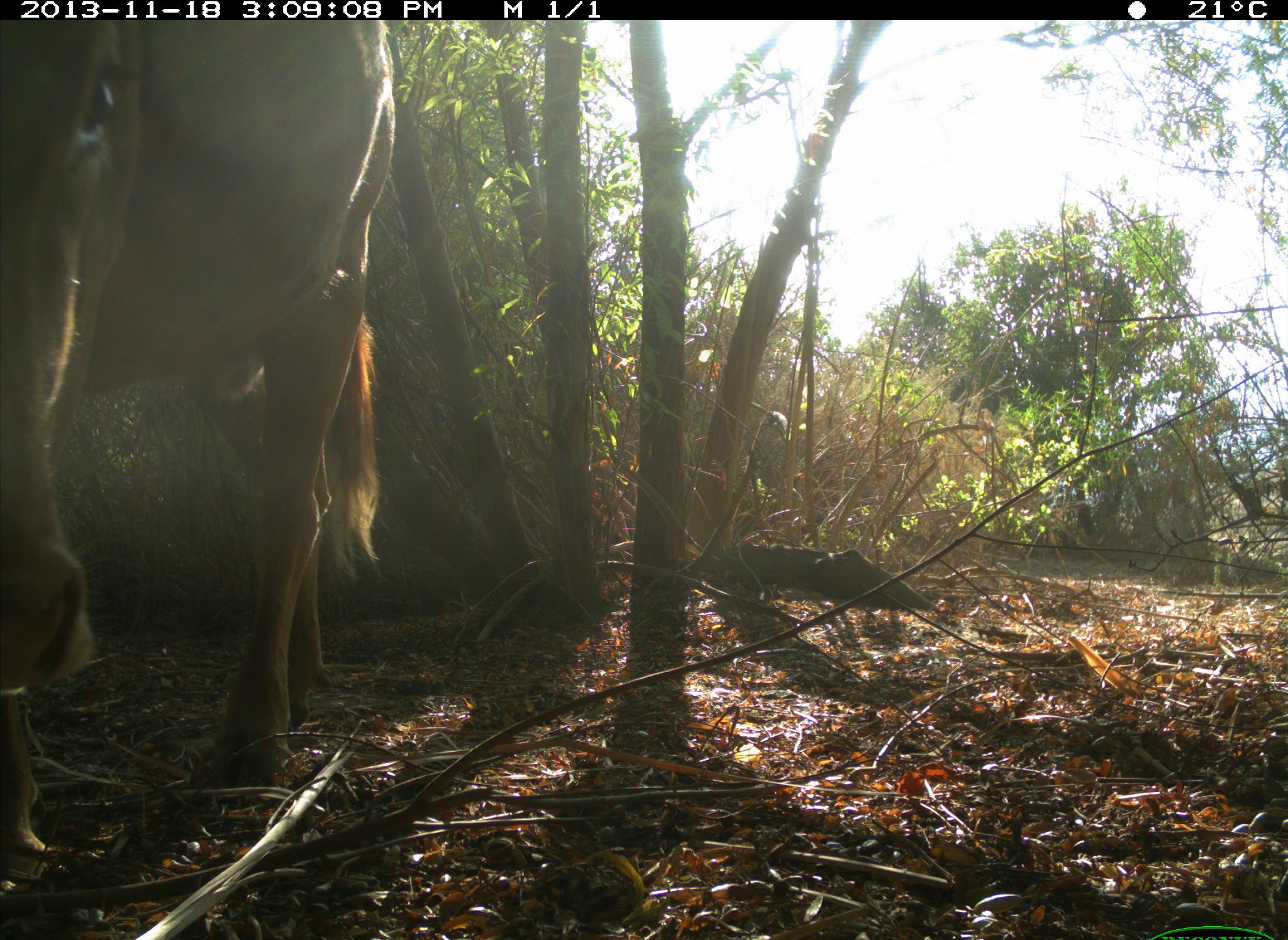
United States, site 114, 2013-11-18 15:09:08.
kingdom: Animalia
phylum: Chordata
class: Mammalia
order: Artiodactyla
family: Bovidae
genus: Bos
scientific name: Bos taurus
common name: cow